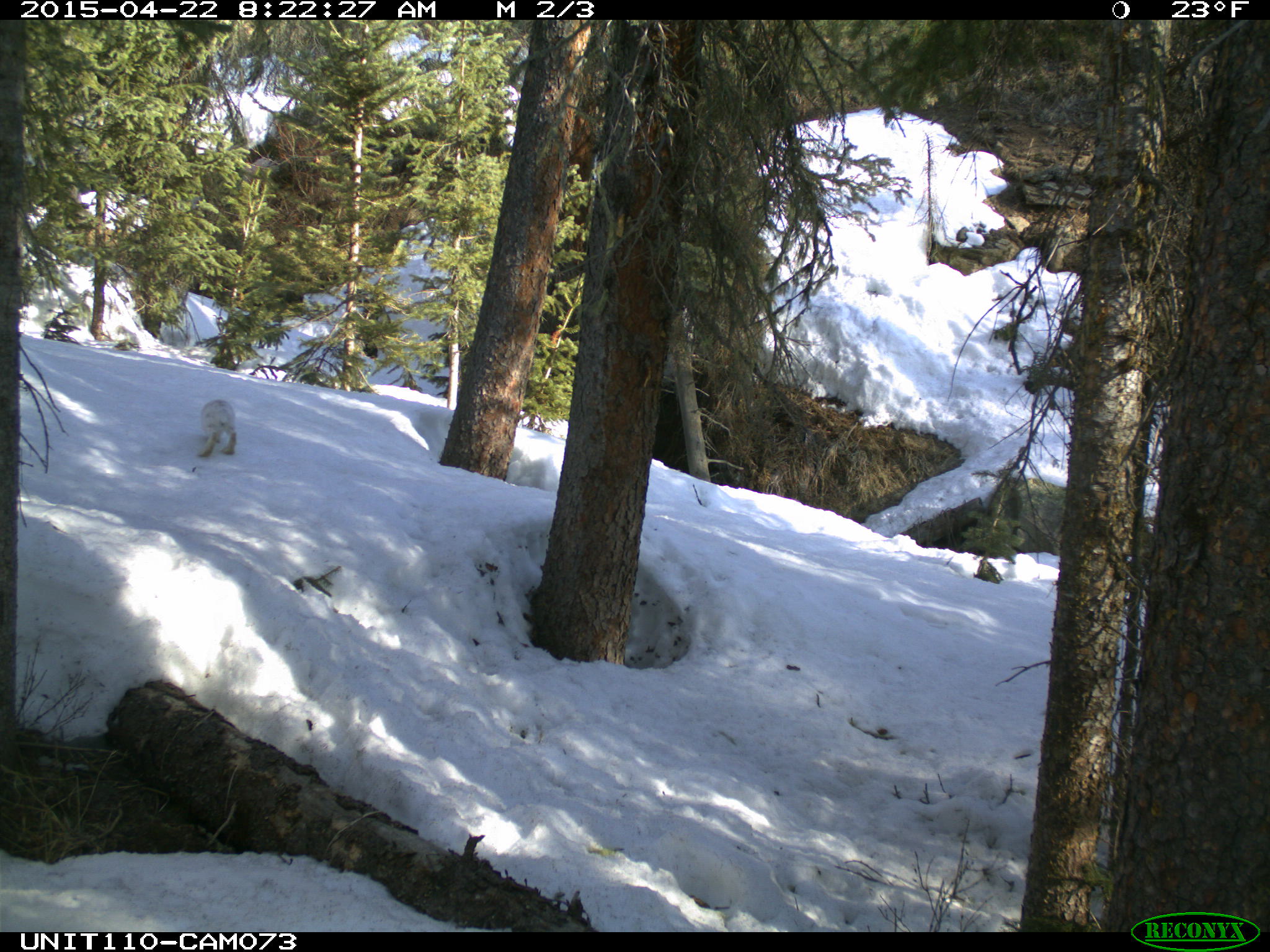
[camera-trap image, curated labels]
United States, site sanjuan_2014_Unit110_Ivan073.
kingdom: Animalia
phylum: Chordata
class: Mammalia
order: Lagomorpha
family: Leporidae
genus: Lepus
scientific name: Lepus americanus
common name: snowshoe hare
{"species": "Lepus americanus (snowshoe hare)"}